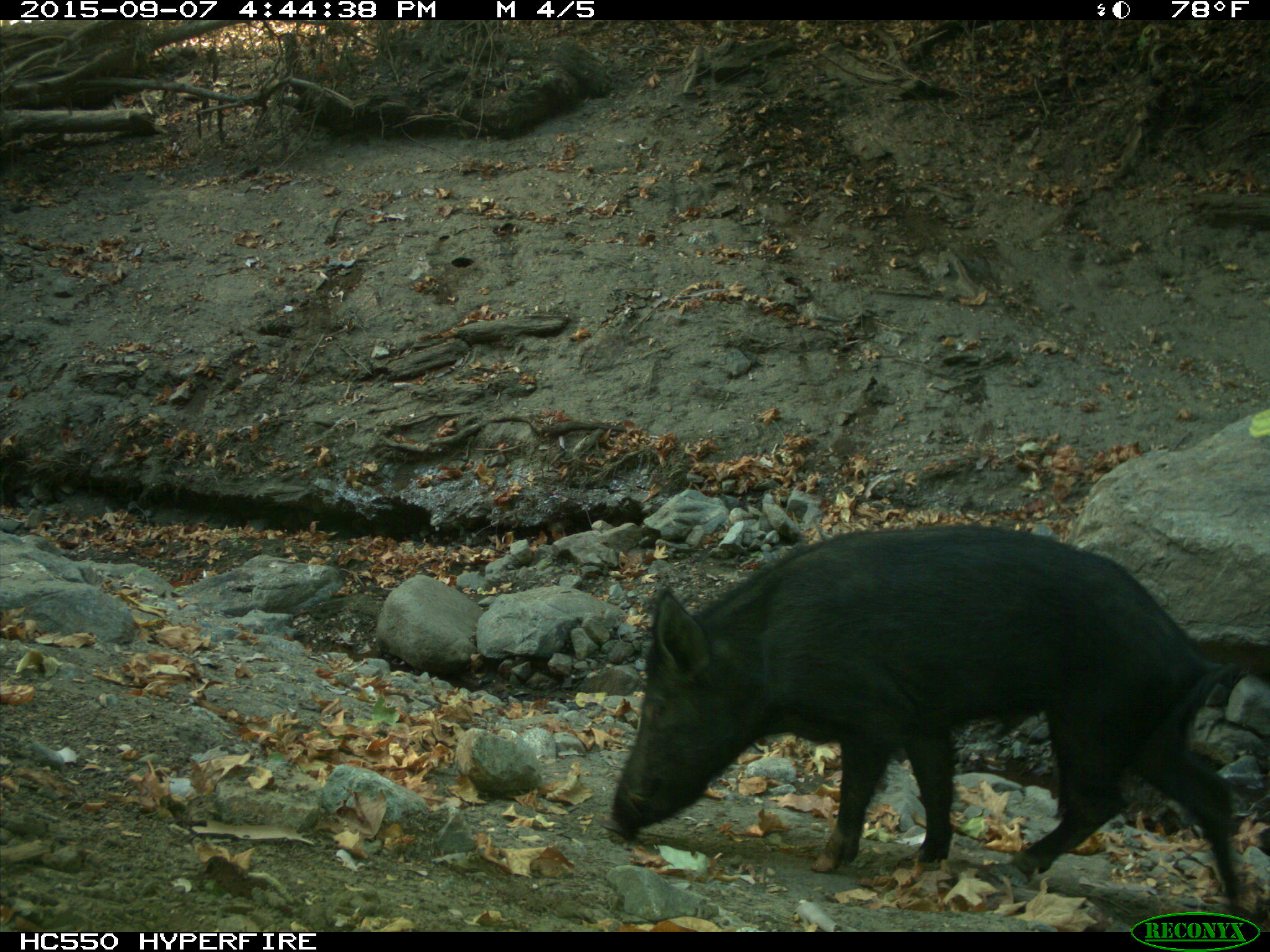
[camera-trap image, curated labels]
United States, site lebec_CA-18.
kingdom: Animalia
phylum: Chordata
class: Mammalia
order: Artiodactyla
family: Suidae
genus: Sus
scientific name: Sus scrofa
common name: wild boar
Sus scrofa (wild boar).